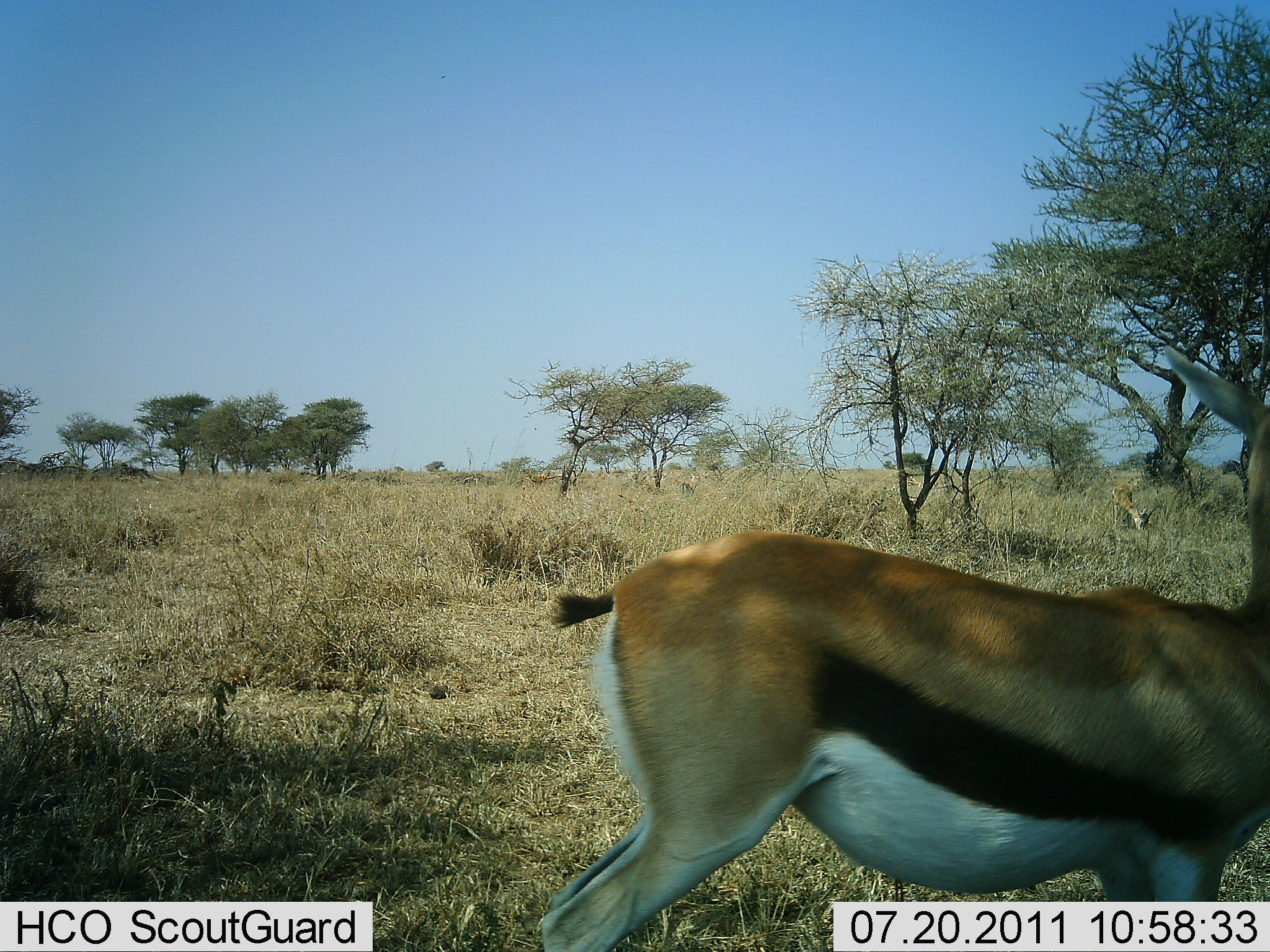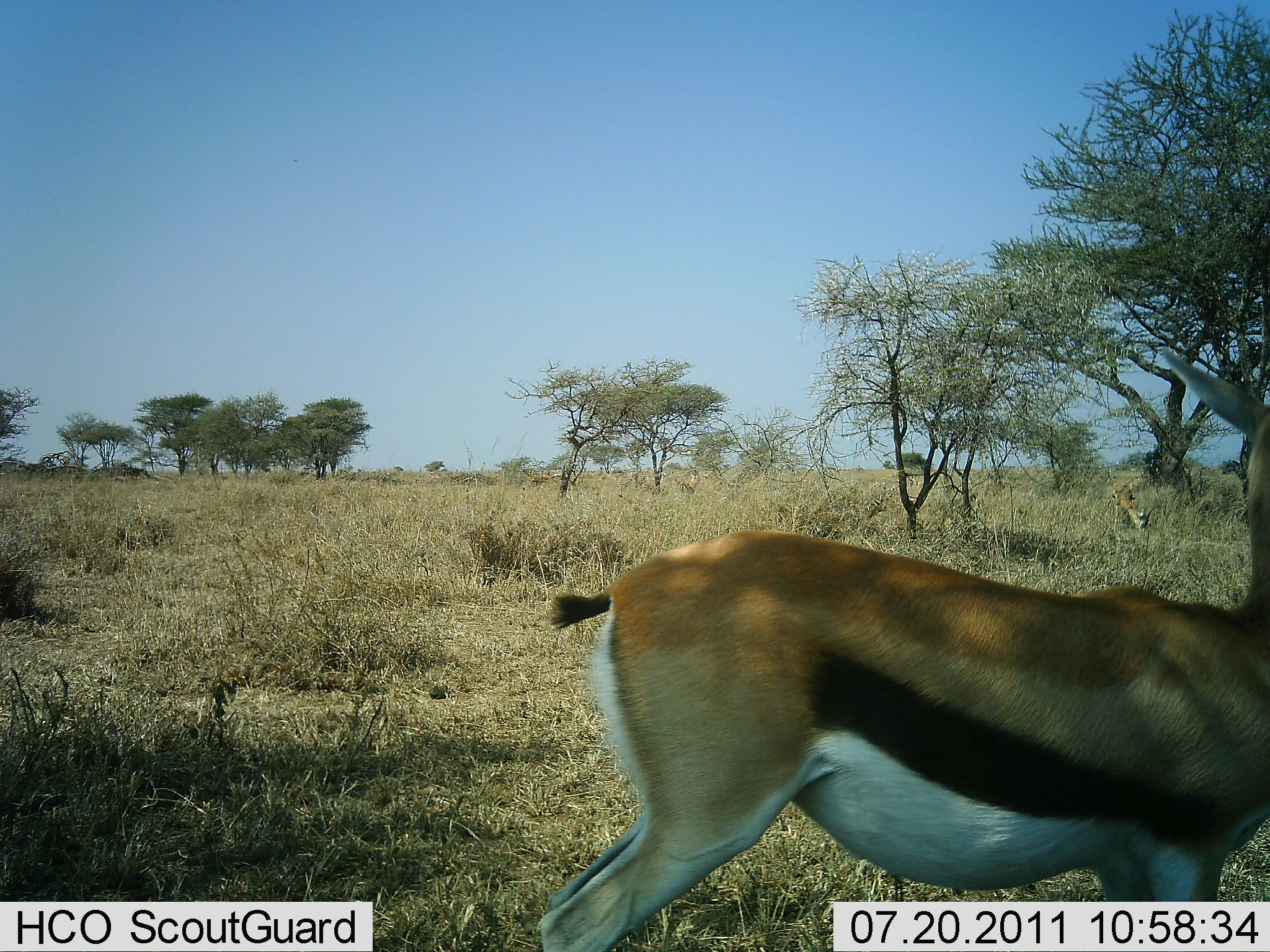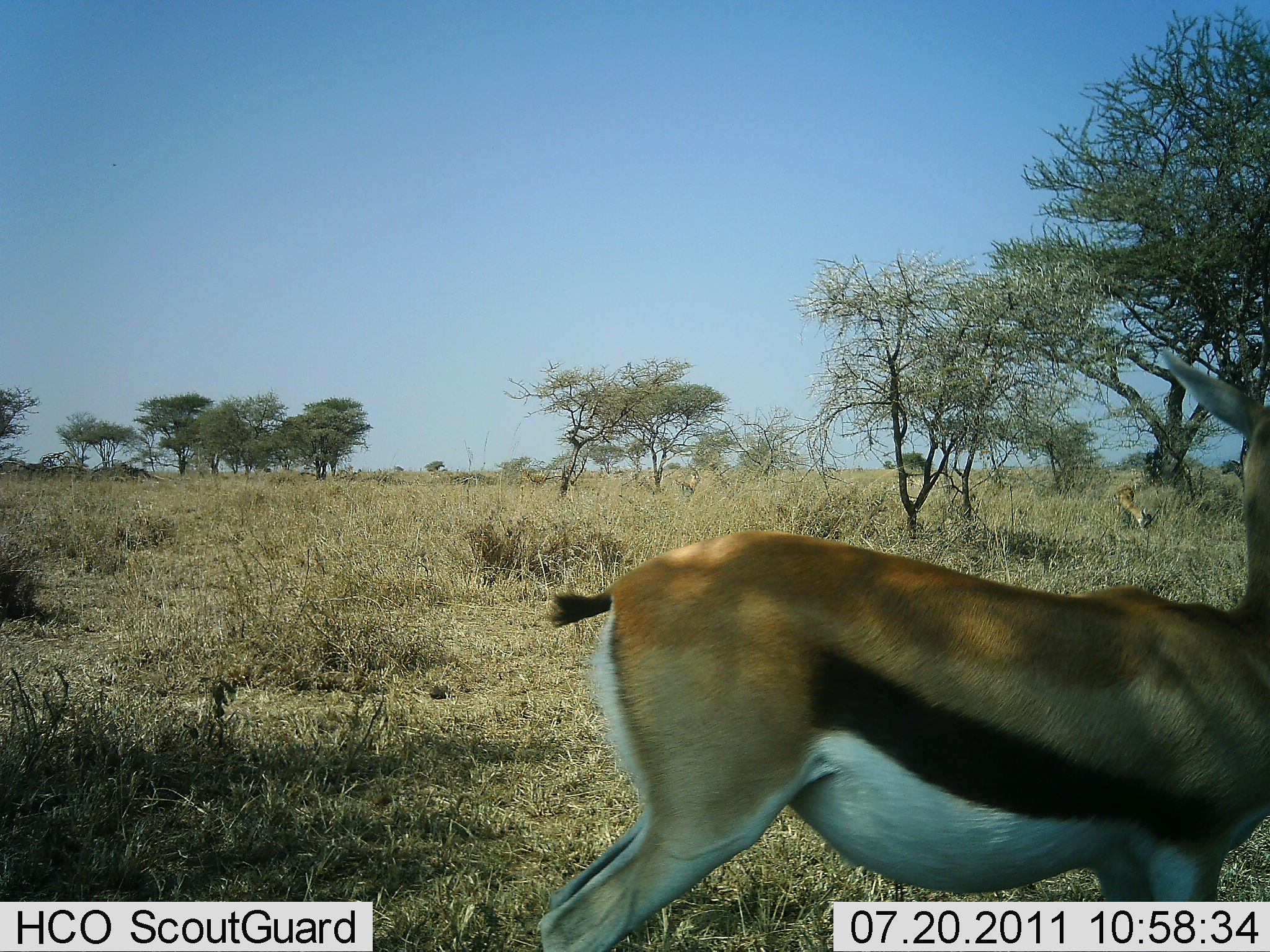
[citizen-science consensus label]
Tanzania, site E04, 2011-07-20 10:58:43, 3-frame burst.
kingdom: Animalia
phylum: Chordata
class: Mammalia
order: Artiodactyla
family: Bovidae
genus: Eudorcas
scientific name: Eudorcas thomsonii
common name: thomson's gazelle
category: gazellethomsons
Gazellethomsons (thomson's gazelle) (Eudorcas thomsonii), count 2. Behavior (volunteer vote fractions): standing 83%, resting 0%, moving 8%, interacting 0%. Young present (vote fraction): 0%. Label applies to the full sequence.